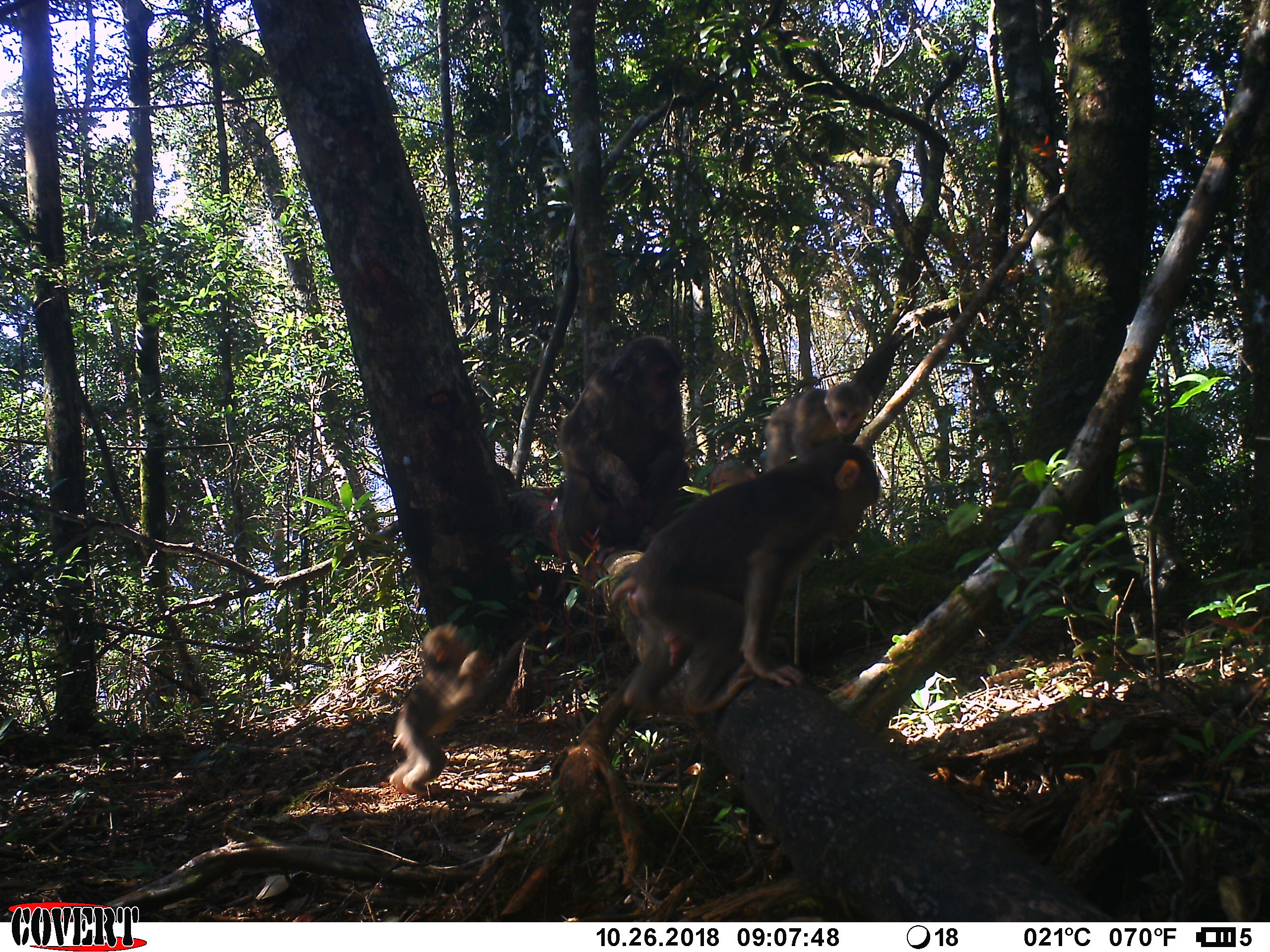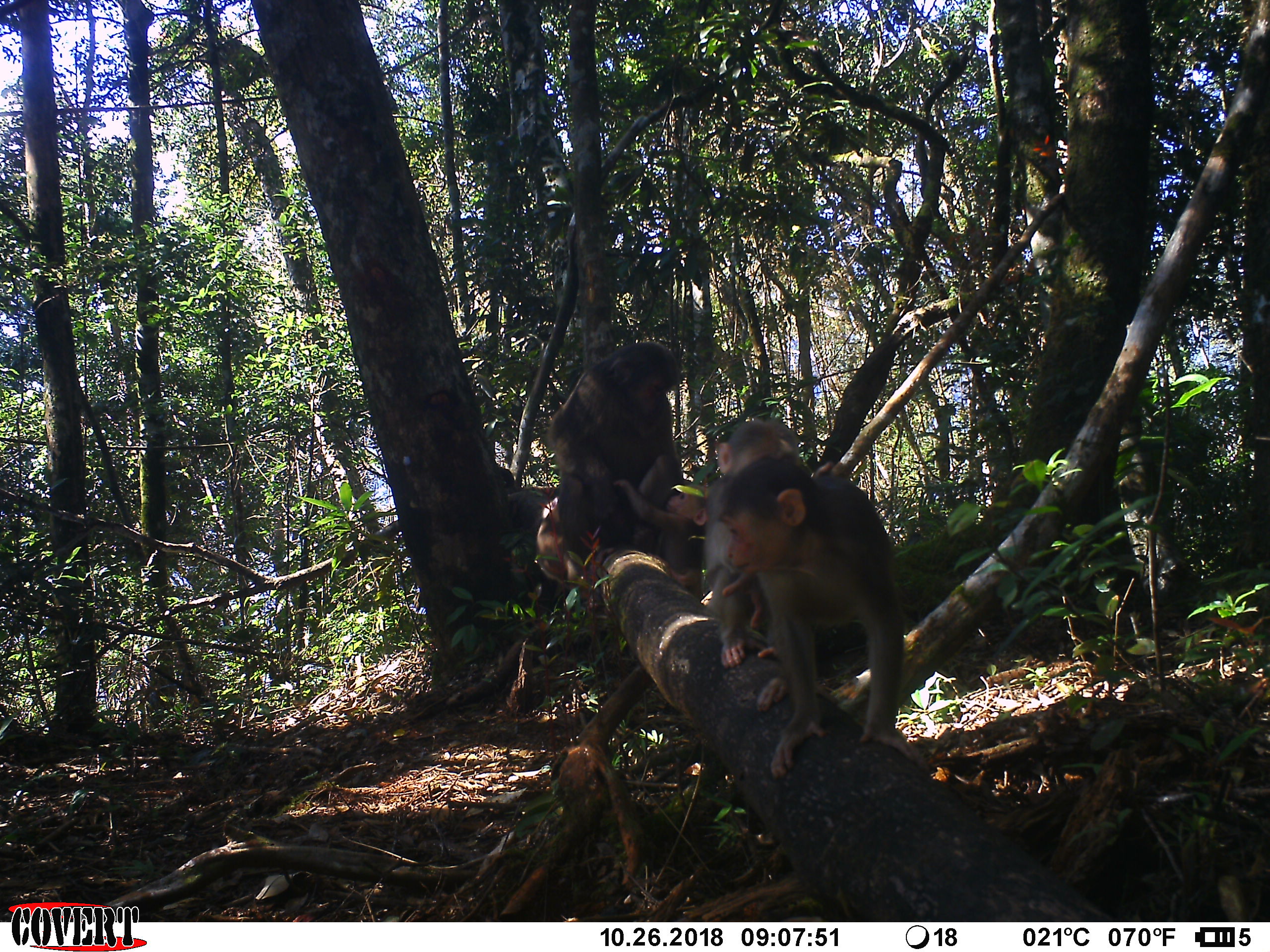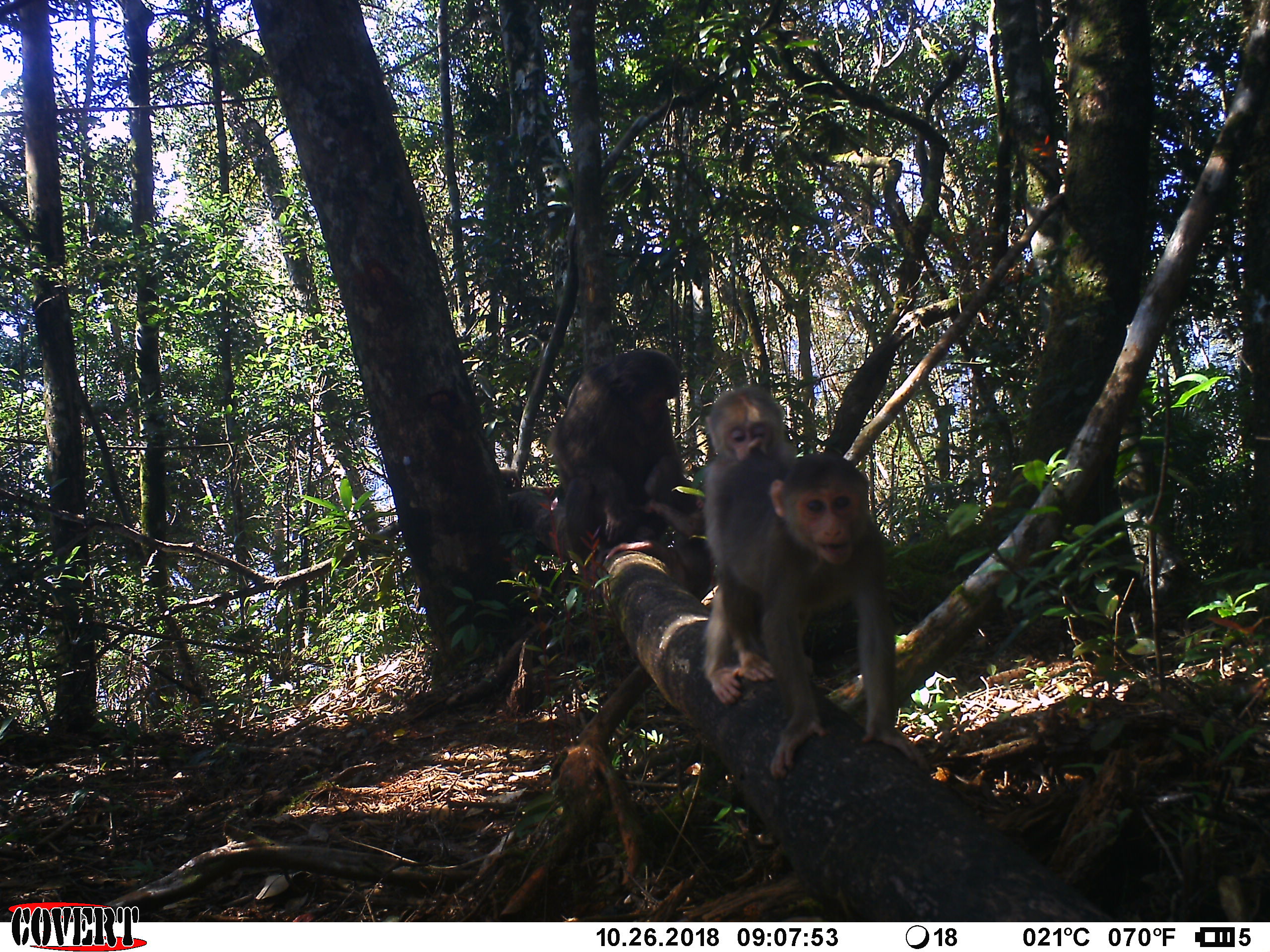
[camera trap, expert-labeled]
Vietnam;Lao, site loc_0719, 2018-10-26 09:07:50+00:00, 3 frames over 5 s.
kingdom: Animalia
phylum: Chordata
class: Mammalia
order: Primates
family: Cercopithecidae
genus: Macaca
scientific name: Macaca arctoides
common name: stump-tailed macaque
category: stump tailed macaque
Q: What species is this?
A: Stump tailed macaque (stump-tailed macaque) (Macaca arctoides).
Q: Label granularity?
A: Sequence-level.